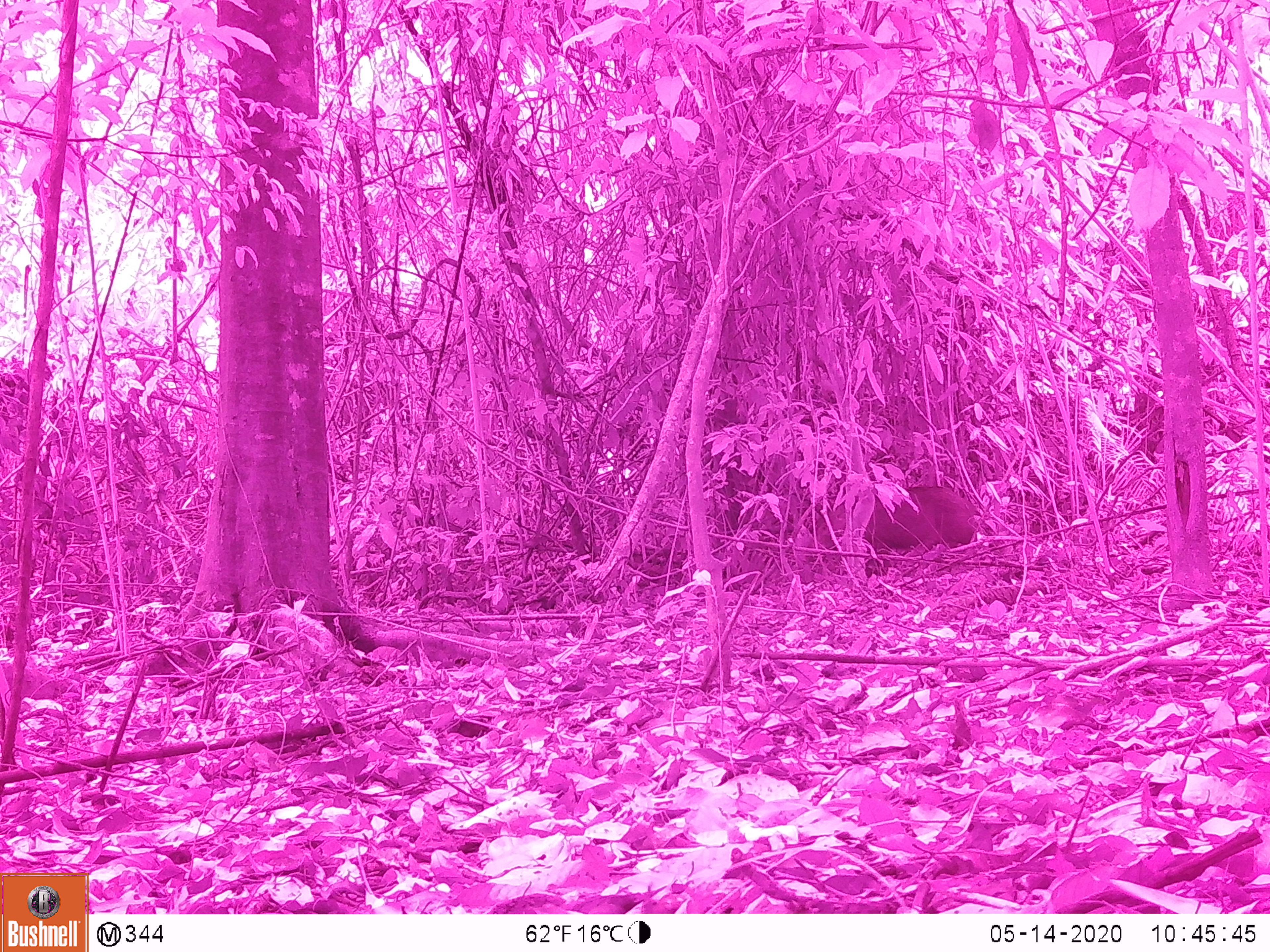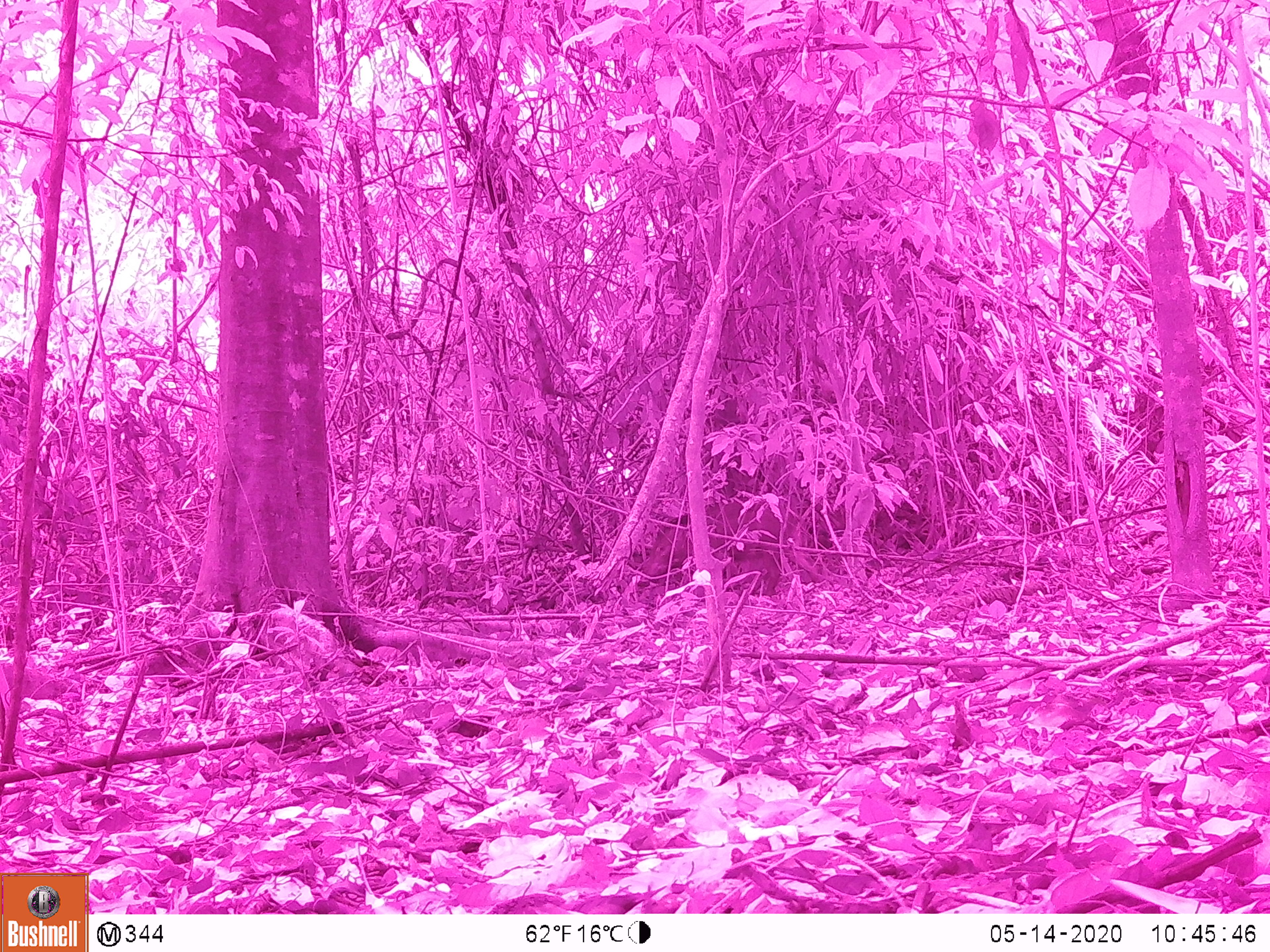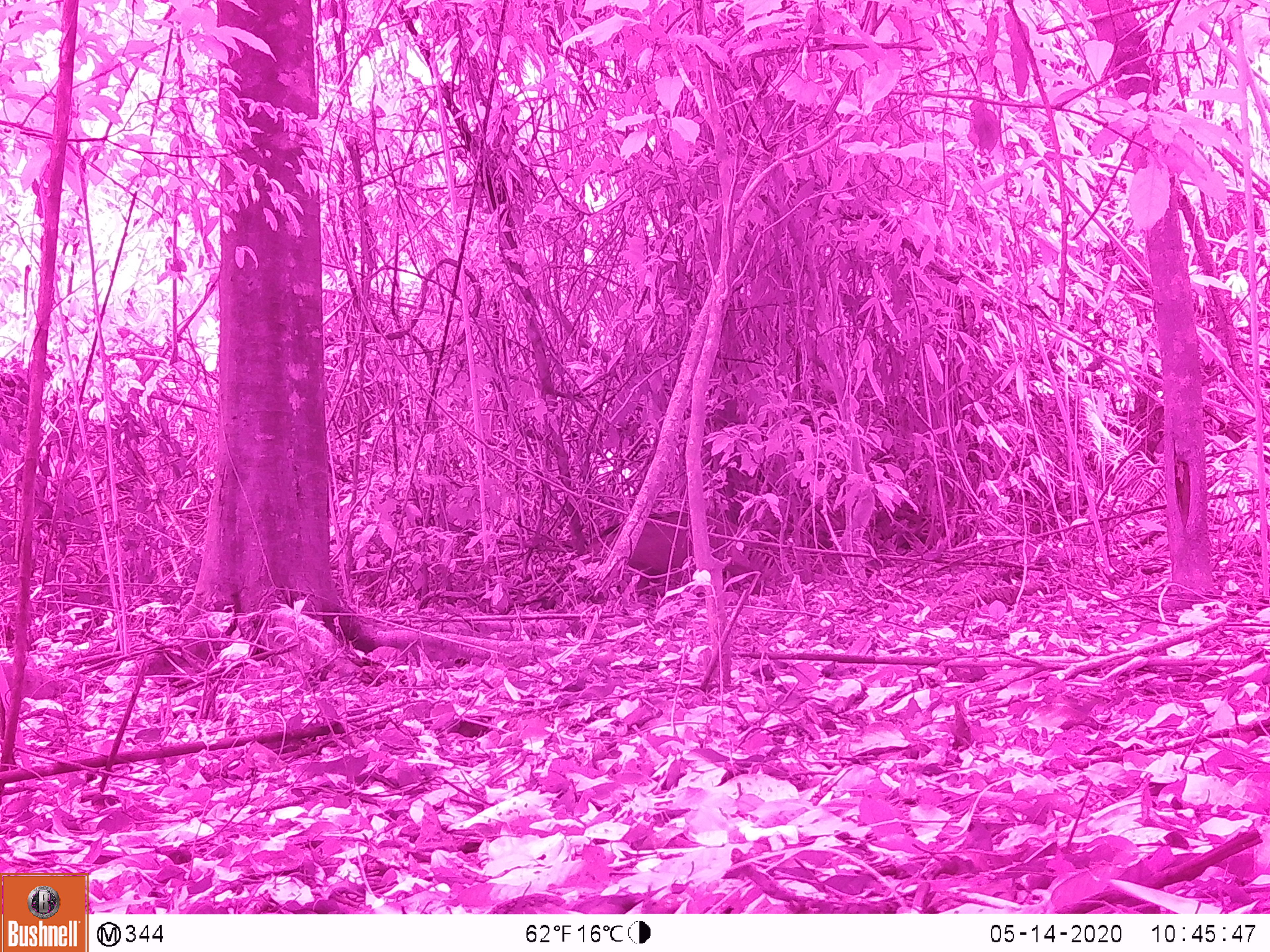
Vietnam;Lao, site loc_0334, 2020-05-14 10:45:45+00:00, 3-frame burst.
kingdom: Animalia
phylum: Chordata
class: Mammalia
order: Artiodactyla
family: Suidae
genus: Sus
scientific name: Sus scrofa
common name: eurasian wild pig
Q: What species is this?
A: Eurasian wild pig (Sus scrofa).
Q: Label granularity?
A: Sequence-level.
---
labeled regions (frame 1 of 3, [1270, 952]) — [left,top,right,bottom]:
eurasian wild pig: [809,485,978,578]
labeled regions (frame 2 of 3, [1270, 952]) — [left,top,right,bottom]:
eurasian wild pig: [637,497,822,595]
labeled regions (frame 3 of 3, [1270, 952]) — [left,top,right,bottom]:
eurasian wild pig: [582,510,751,597]